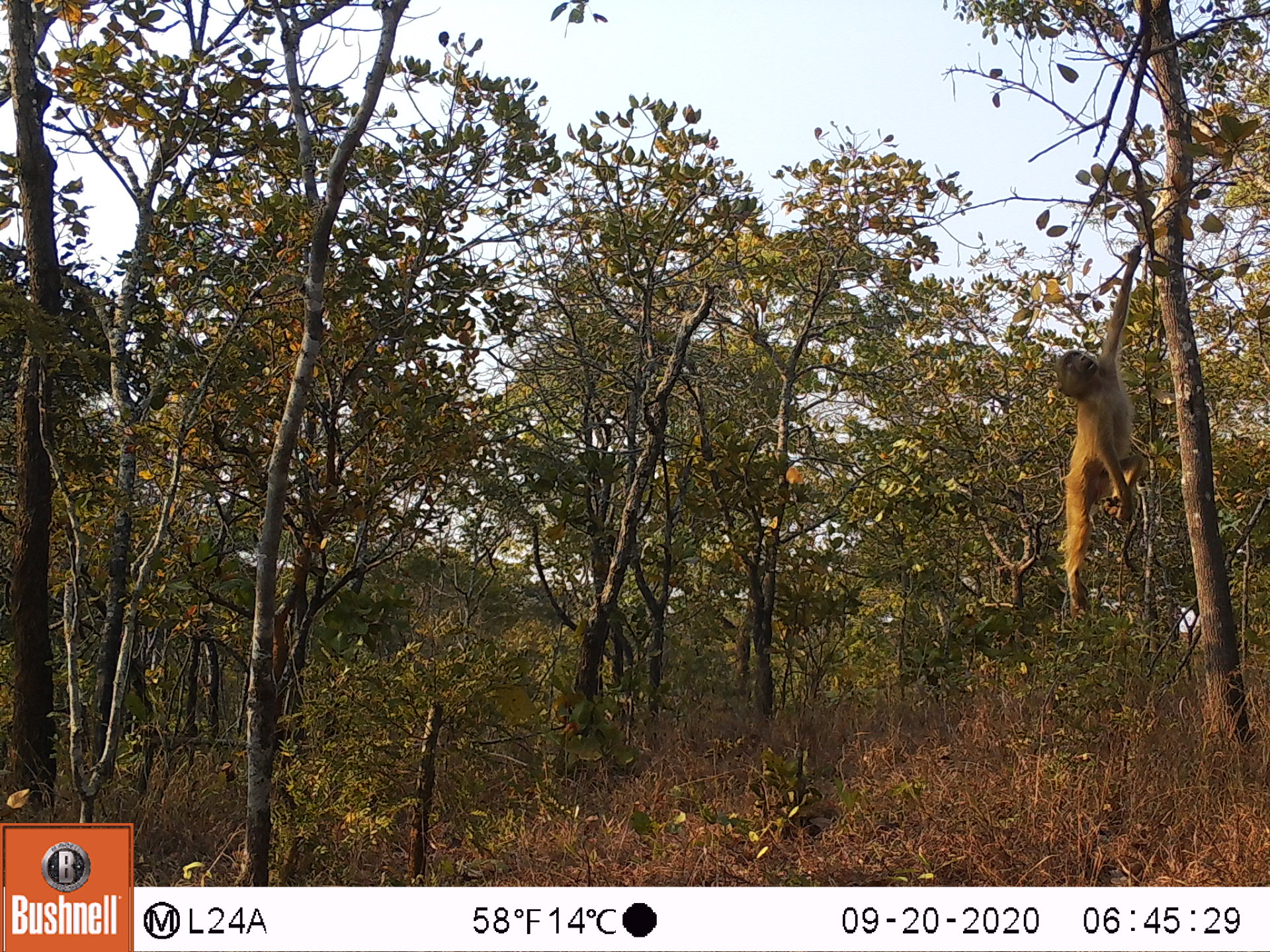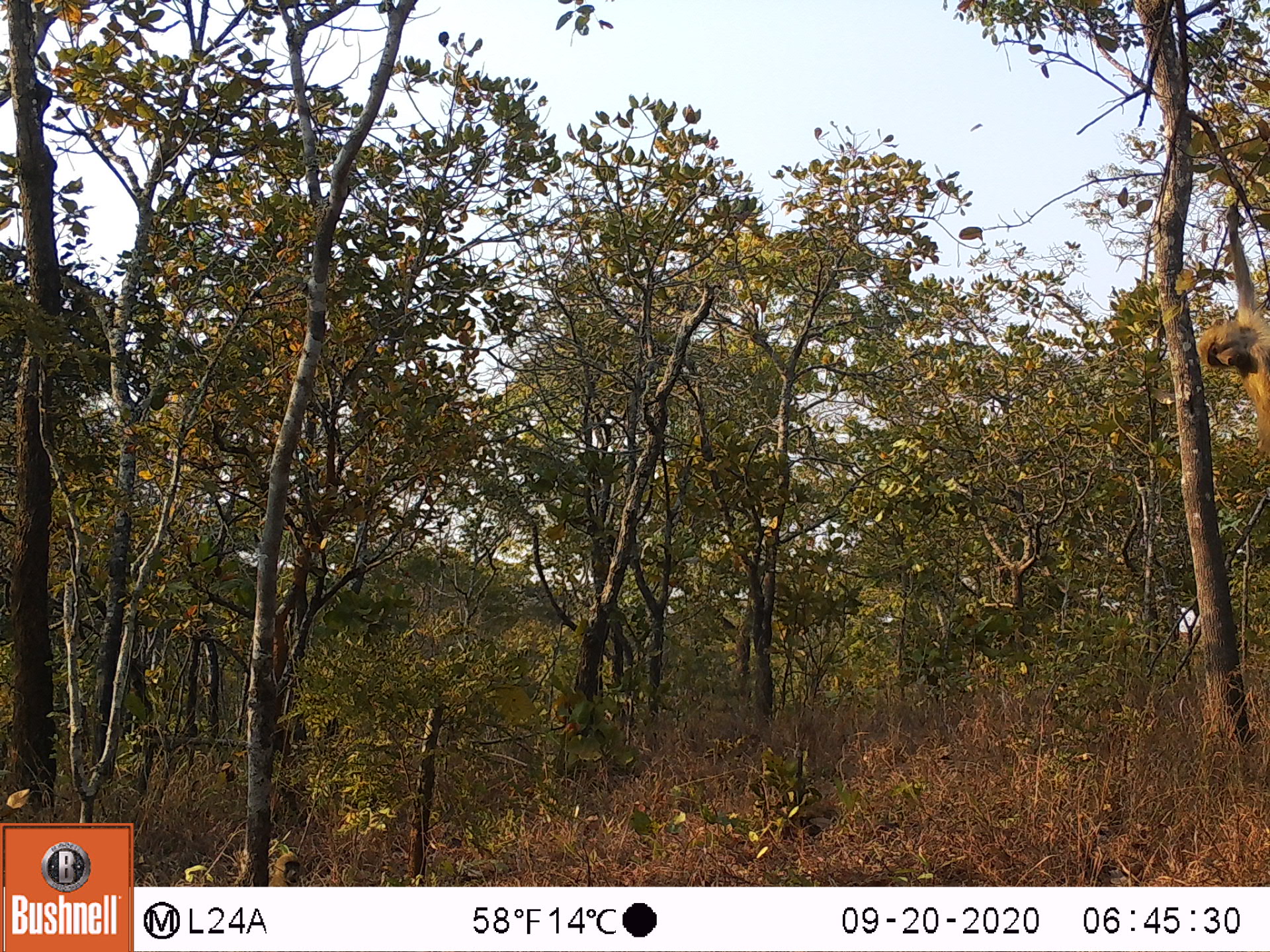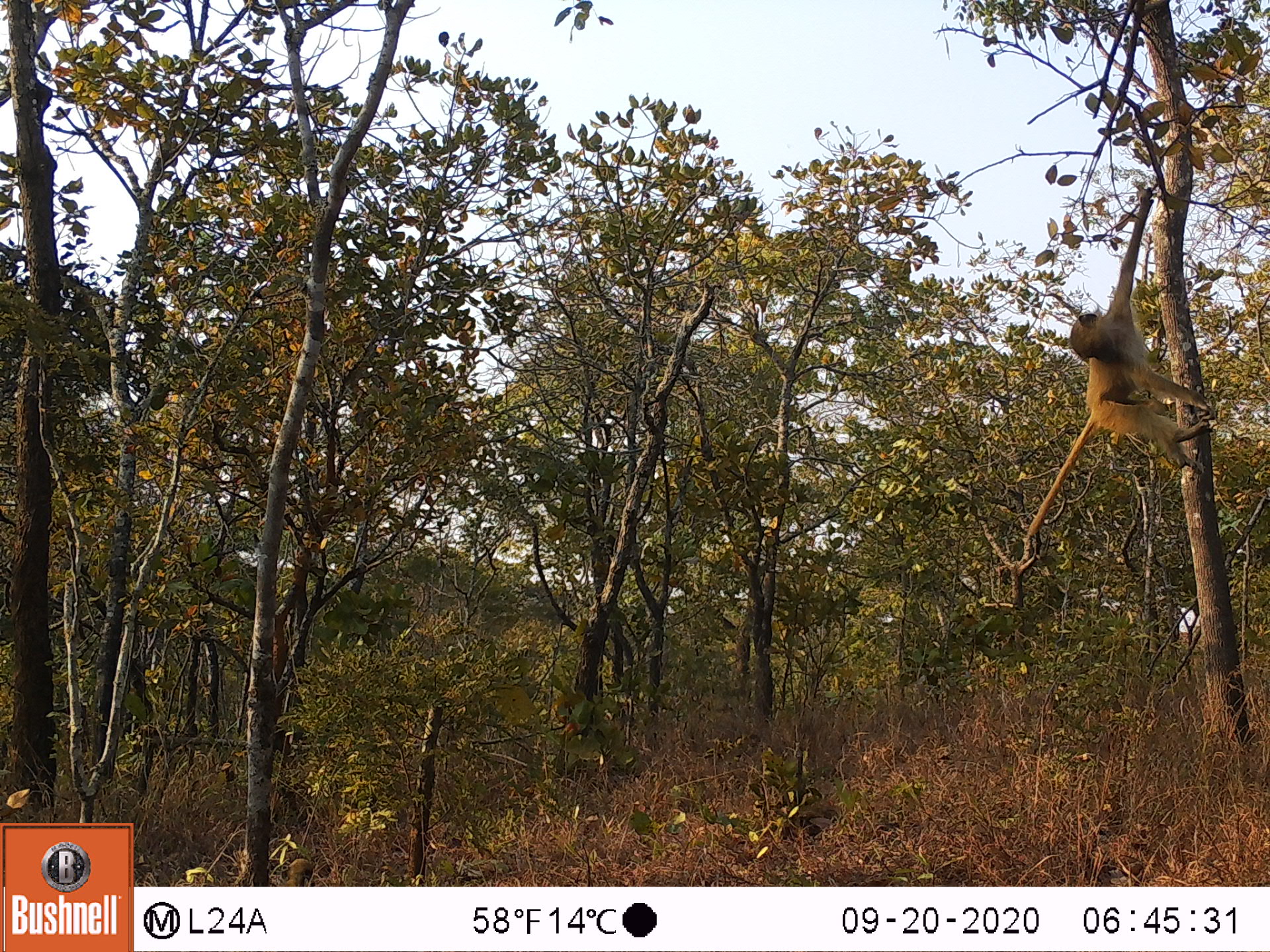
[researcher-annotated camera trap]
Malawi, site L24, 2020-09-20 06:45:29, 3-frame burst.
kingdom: Animalia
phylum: Chordata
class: Mammalia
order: Primates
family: Cercopithecidae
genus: Papio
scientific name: Papio cynocephalus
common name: yellow baboon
Yellow baboon (Papio cynocephalus), count 1.